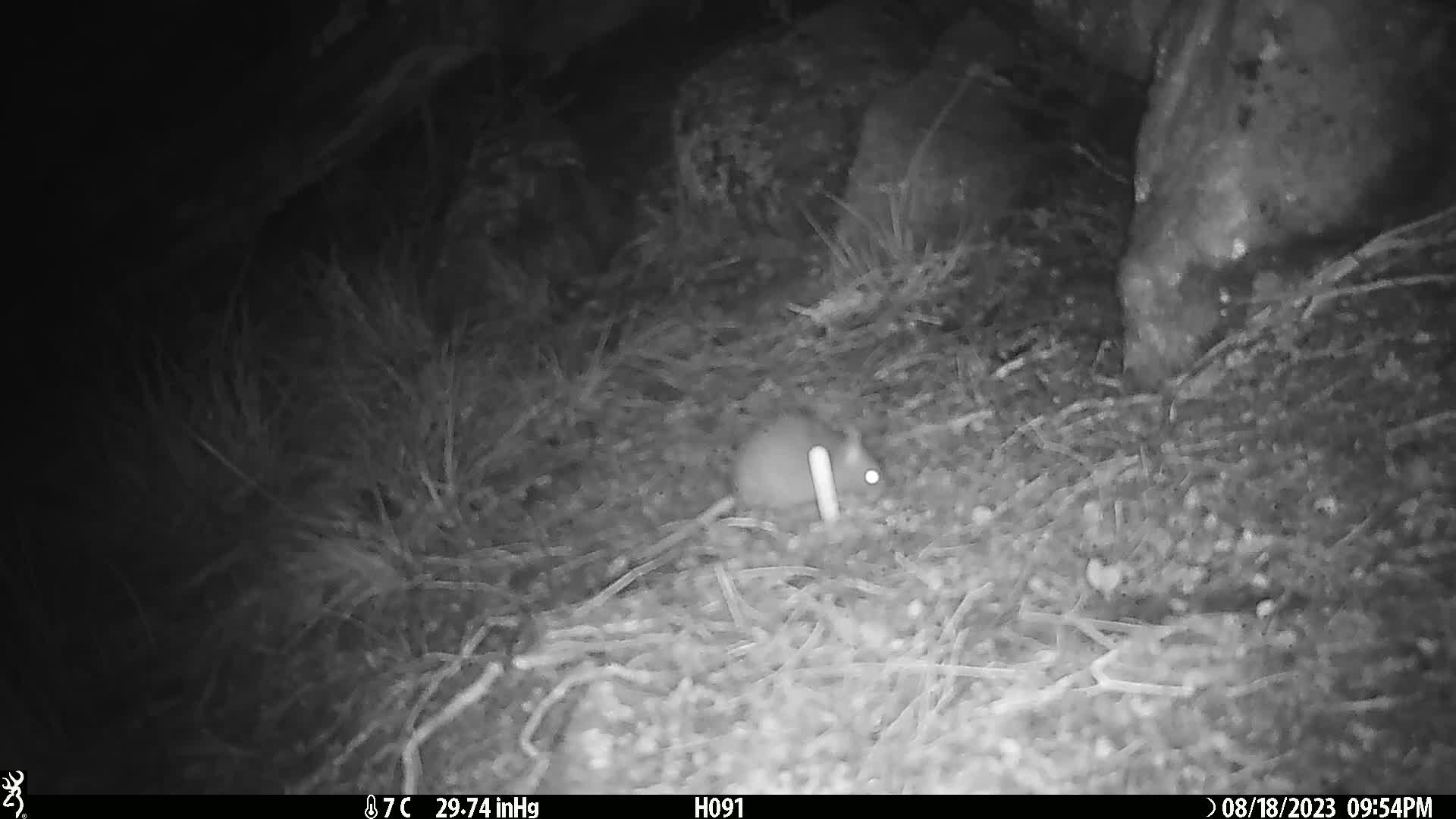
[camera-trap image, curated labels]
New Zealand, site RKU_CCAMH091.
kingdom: Animalia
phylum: Chordata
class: Mammalia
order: Rodentia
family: Muridae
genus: Rattus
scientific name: Rattus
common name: rat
Rat (Rattus).